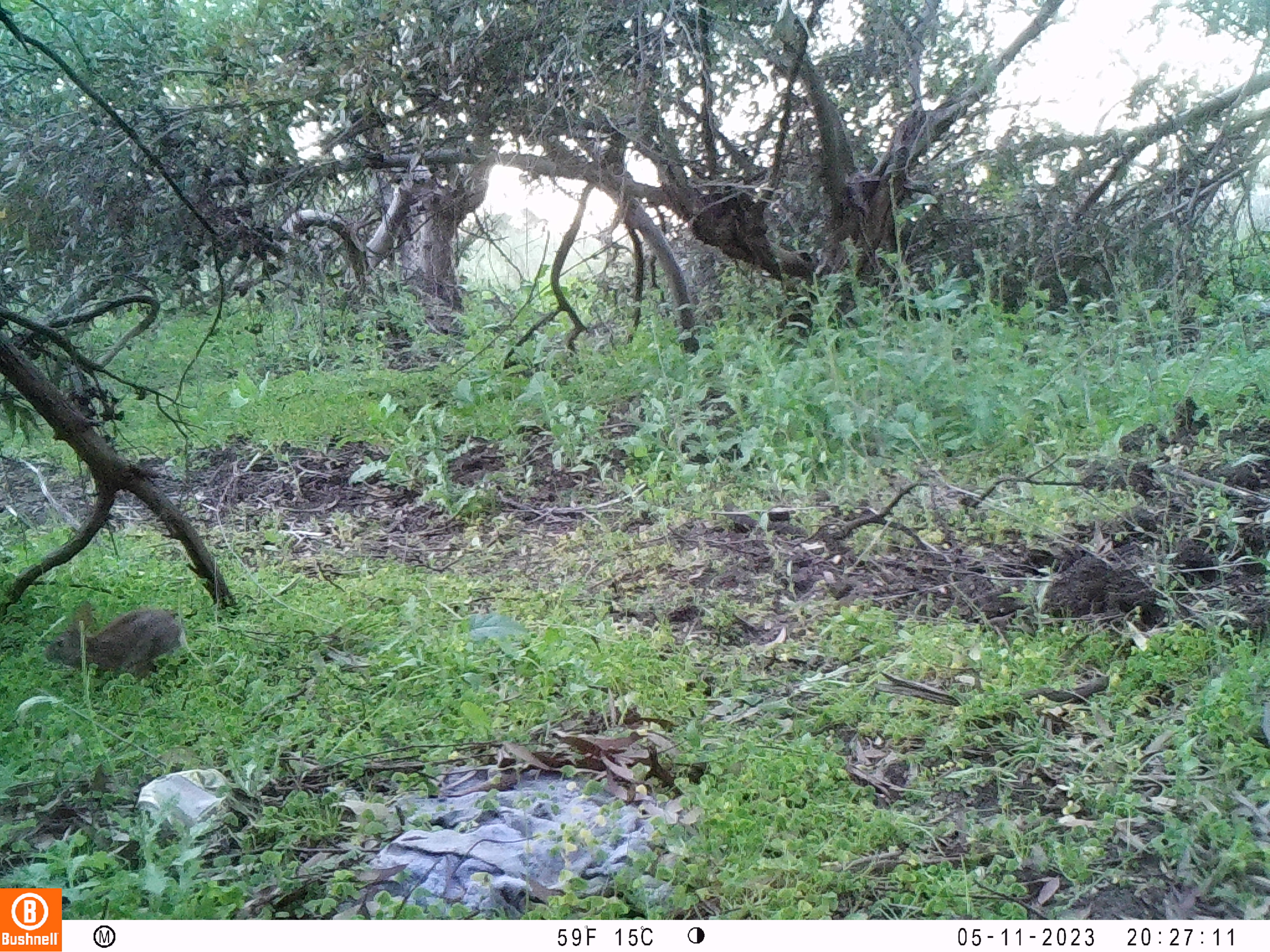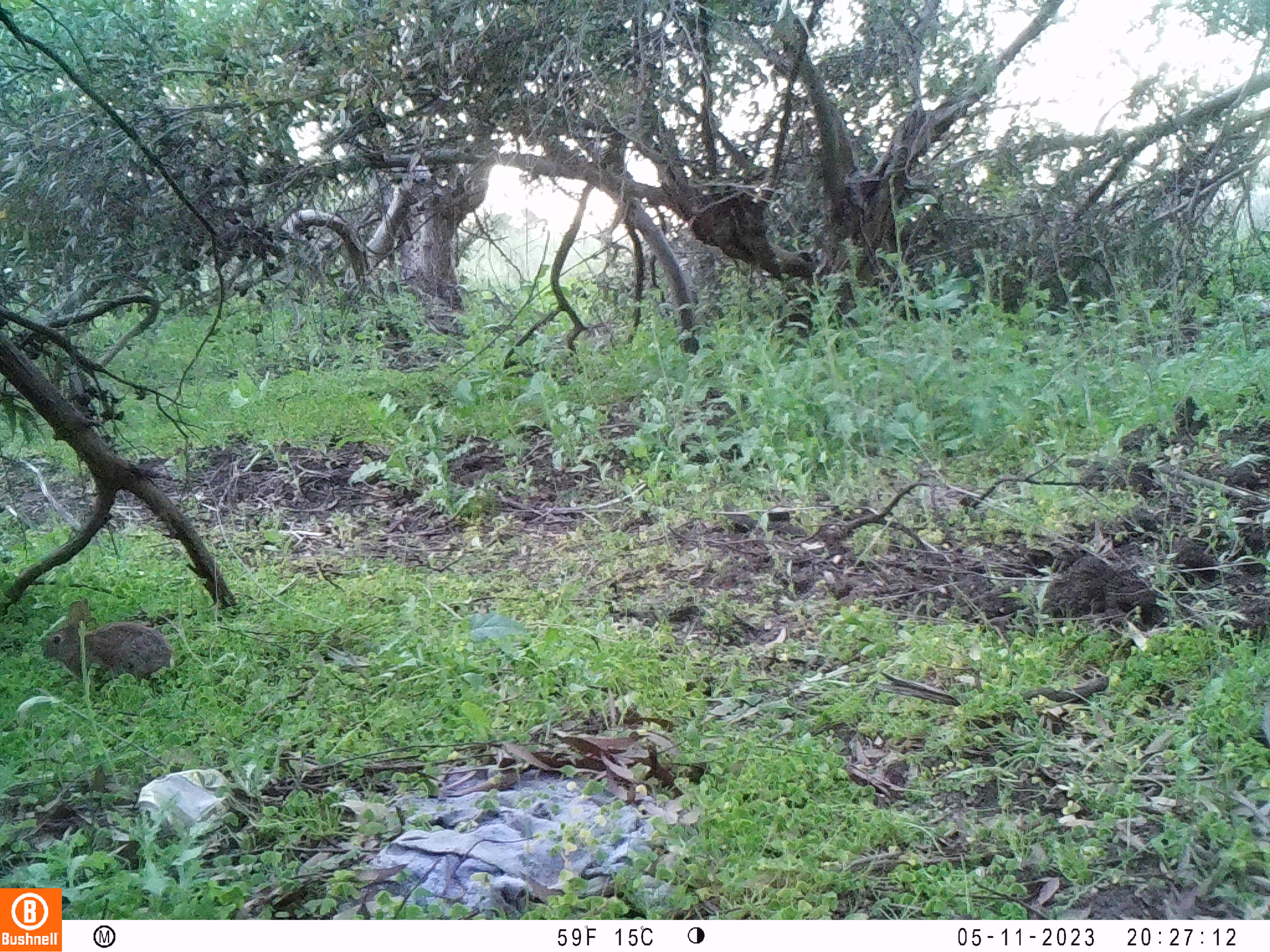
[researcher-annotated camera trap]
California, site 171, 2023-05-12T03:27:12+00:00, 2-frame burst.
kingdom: Animalia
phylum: Chordata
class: Mammalia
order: Lagomorpha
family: Leporidae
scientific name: Leporidae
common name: rabbit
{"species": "rabbit (Leporidae)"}